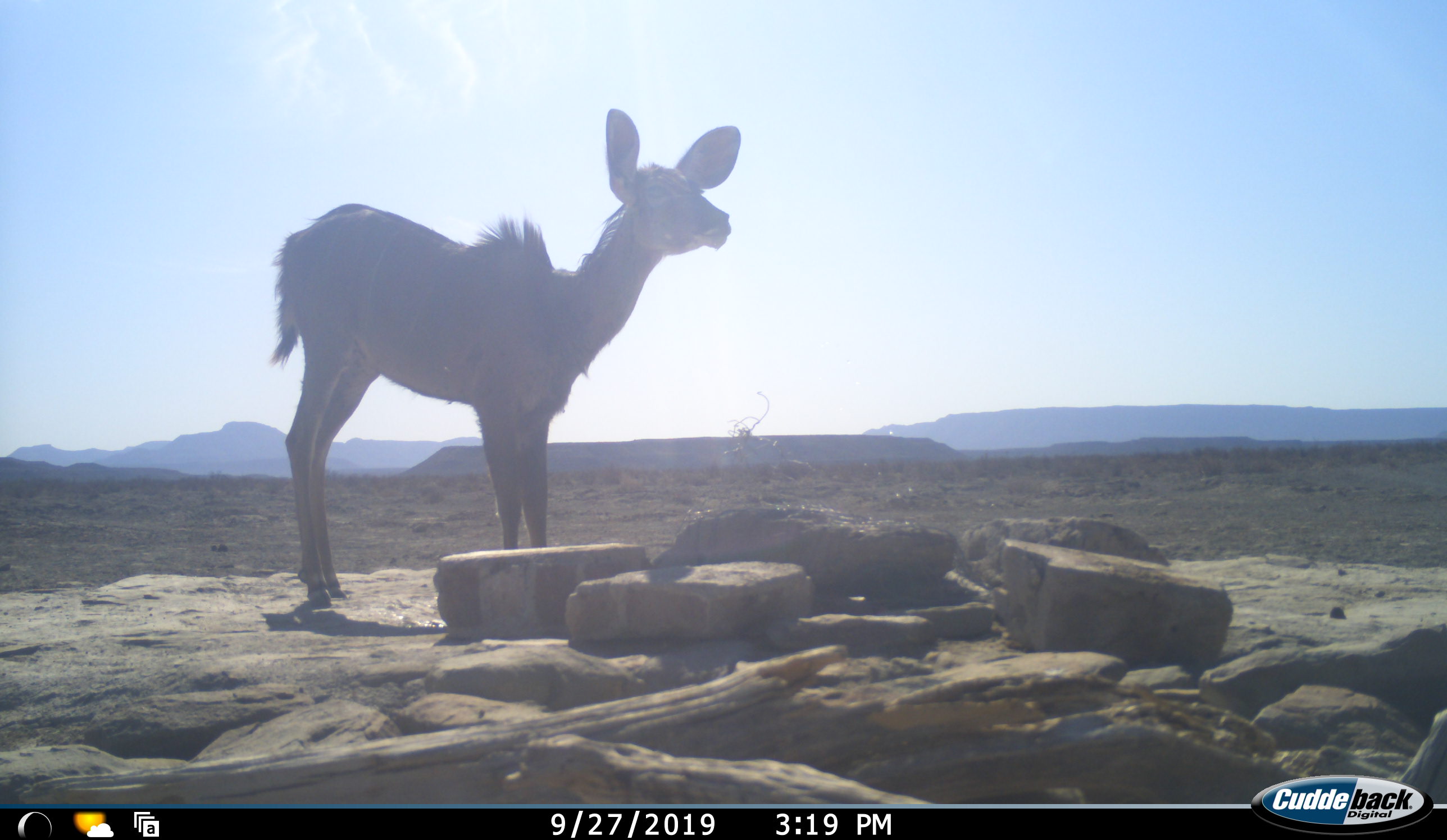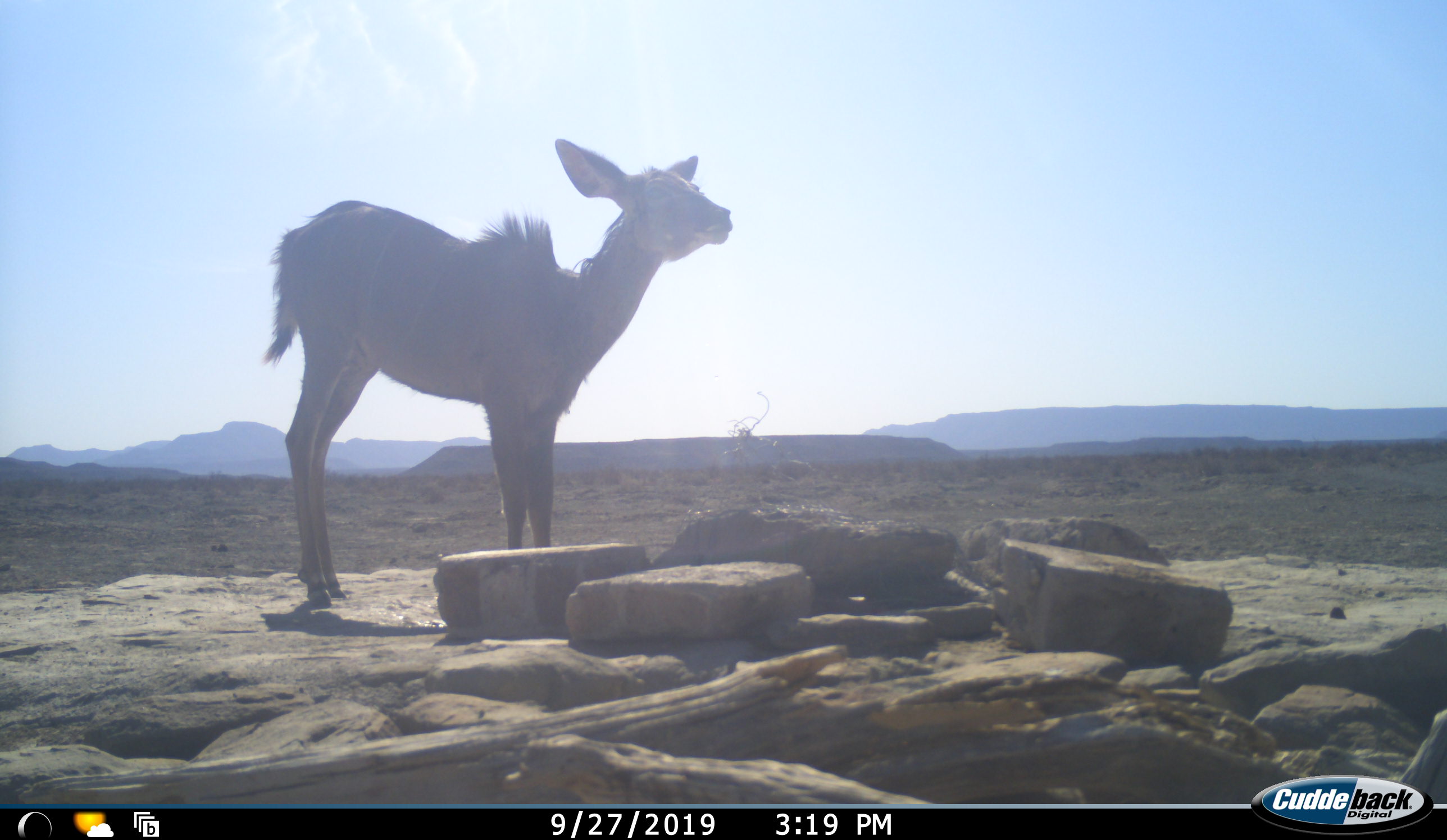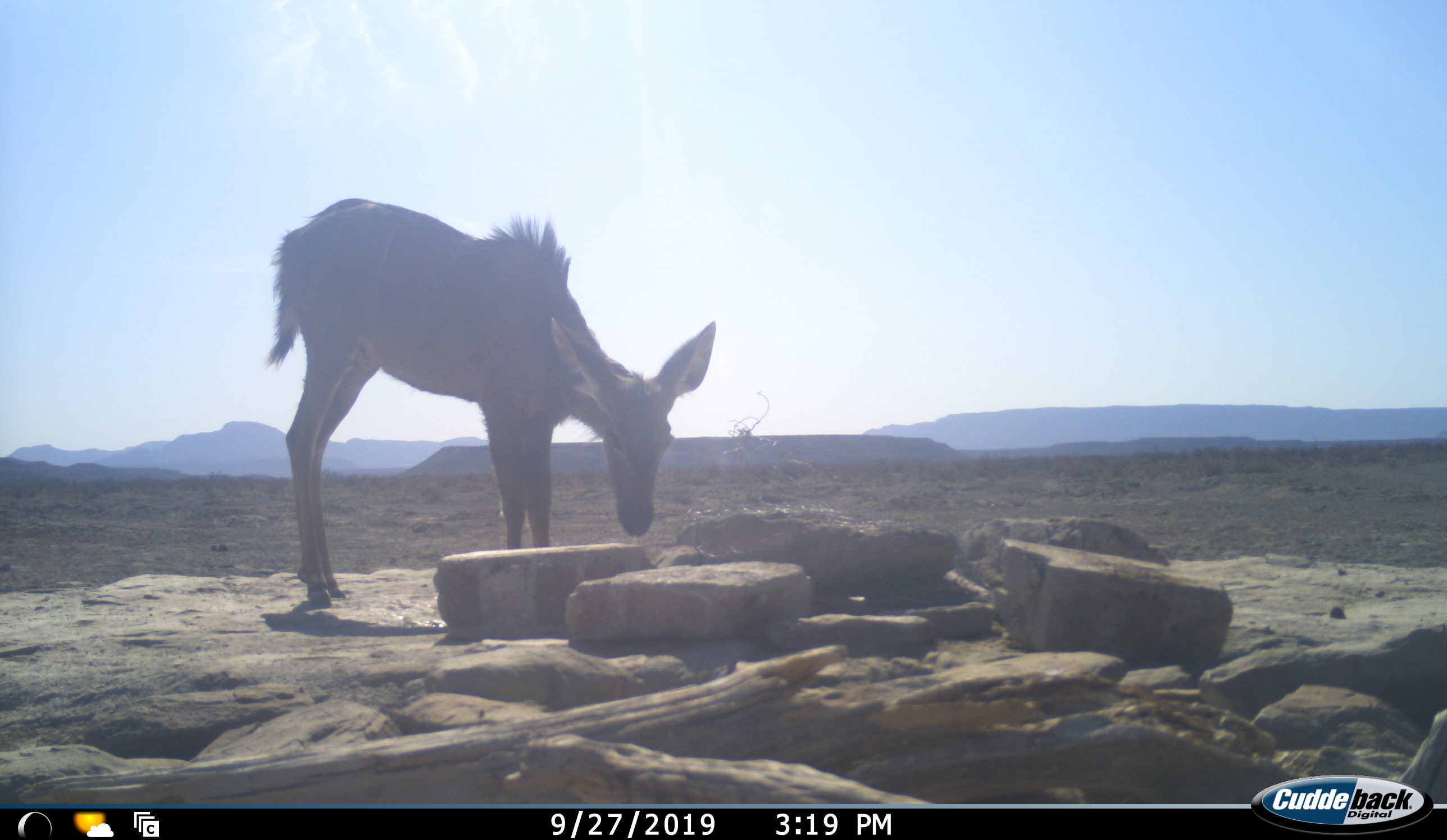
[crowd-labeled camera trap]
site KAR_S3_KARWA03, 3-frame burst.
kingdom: Animalia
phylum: Chordata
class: Mammalia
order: Artiodactyla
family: Bovidae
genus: Tragelaphus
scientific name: Tragelaphus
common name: kudu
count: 1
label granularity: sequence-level